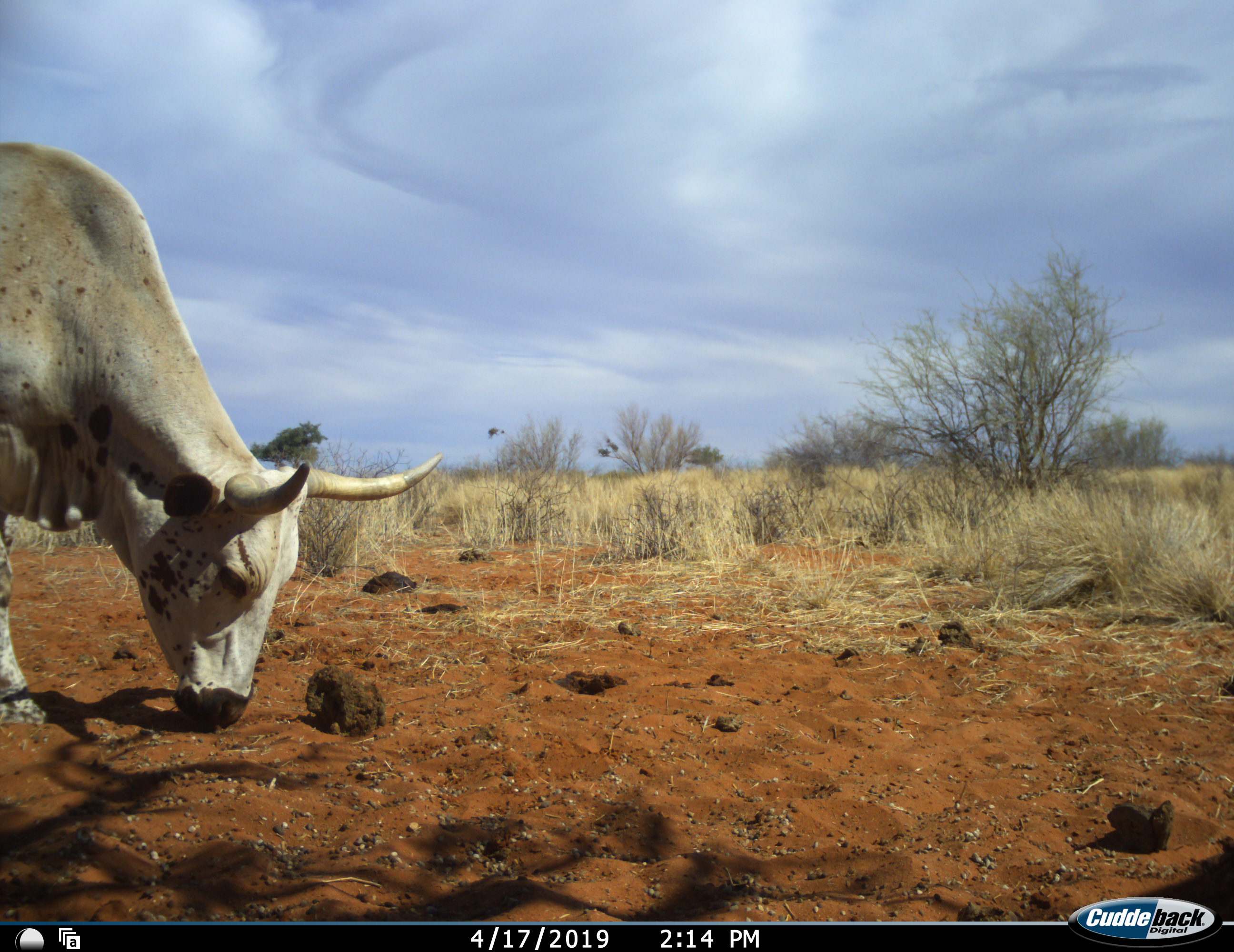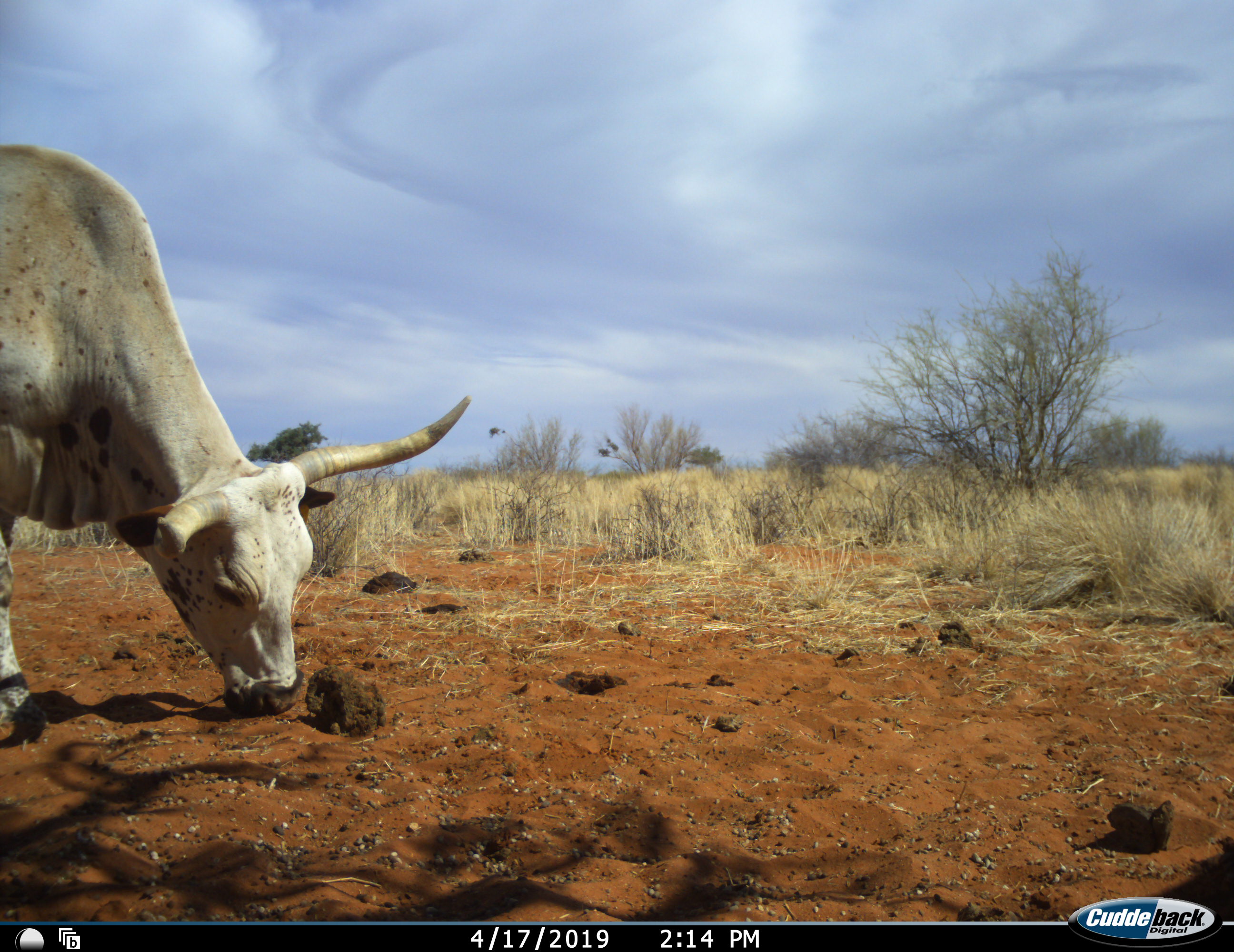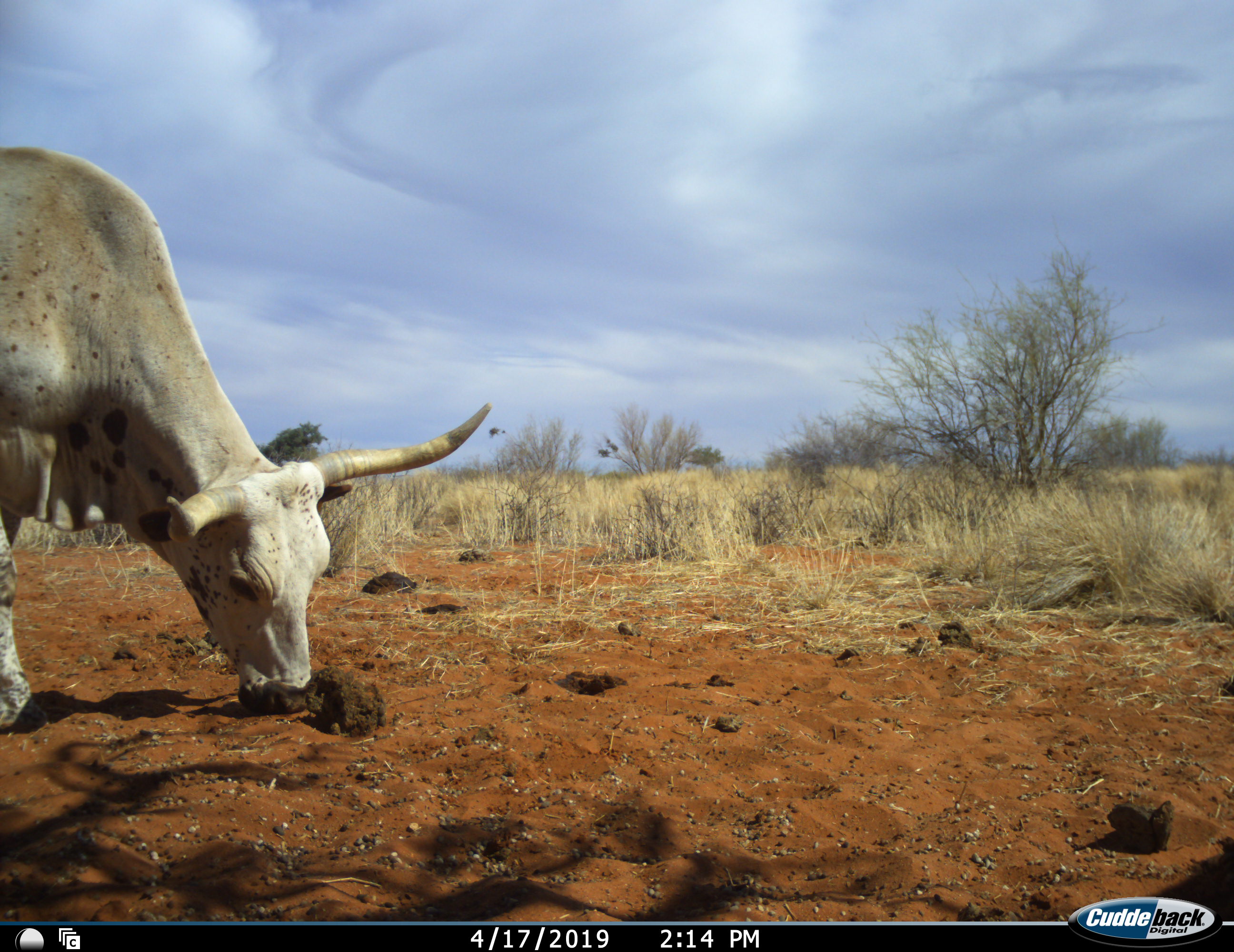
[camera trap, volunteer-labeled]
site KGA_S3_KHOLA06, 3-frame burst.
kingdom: Animalia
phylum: Chordata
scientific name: Vertebrata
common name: domestic animal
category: domesticanimal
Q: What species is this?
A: Domesticanimal (domestic animal) (Vertebrata).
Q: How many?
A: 1.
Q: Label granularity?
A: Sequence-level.